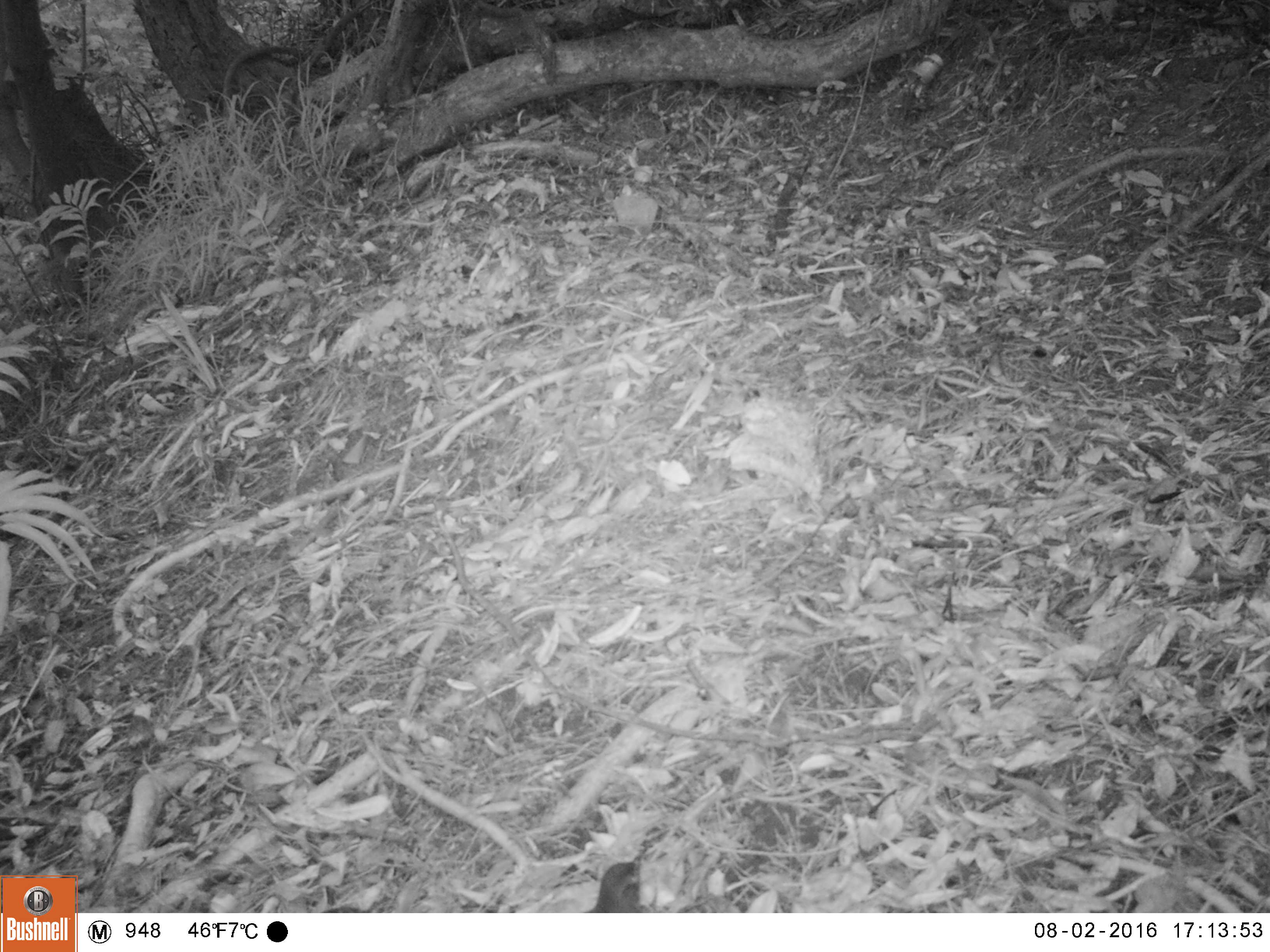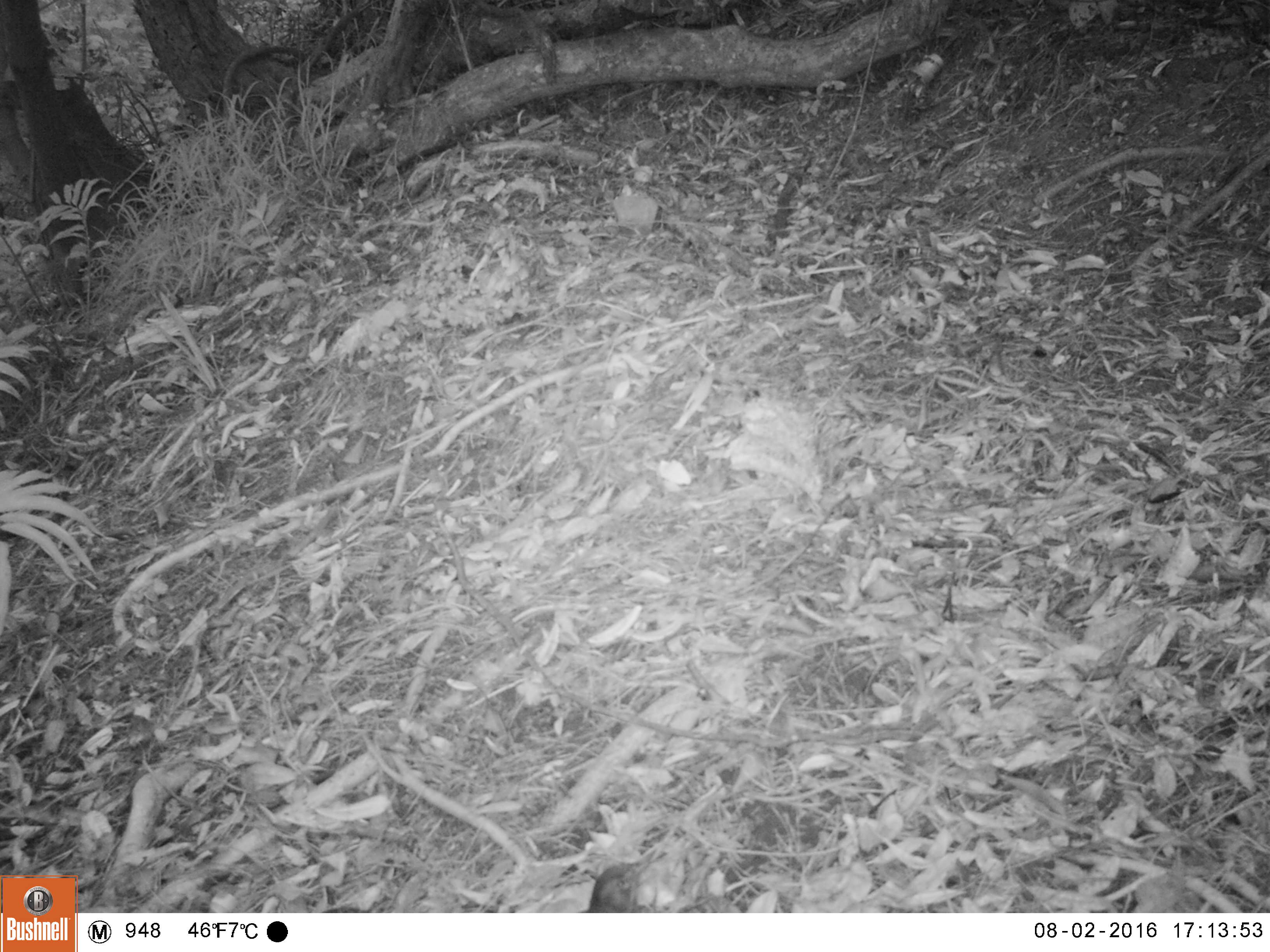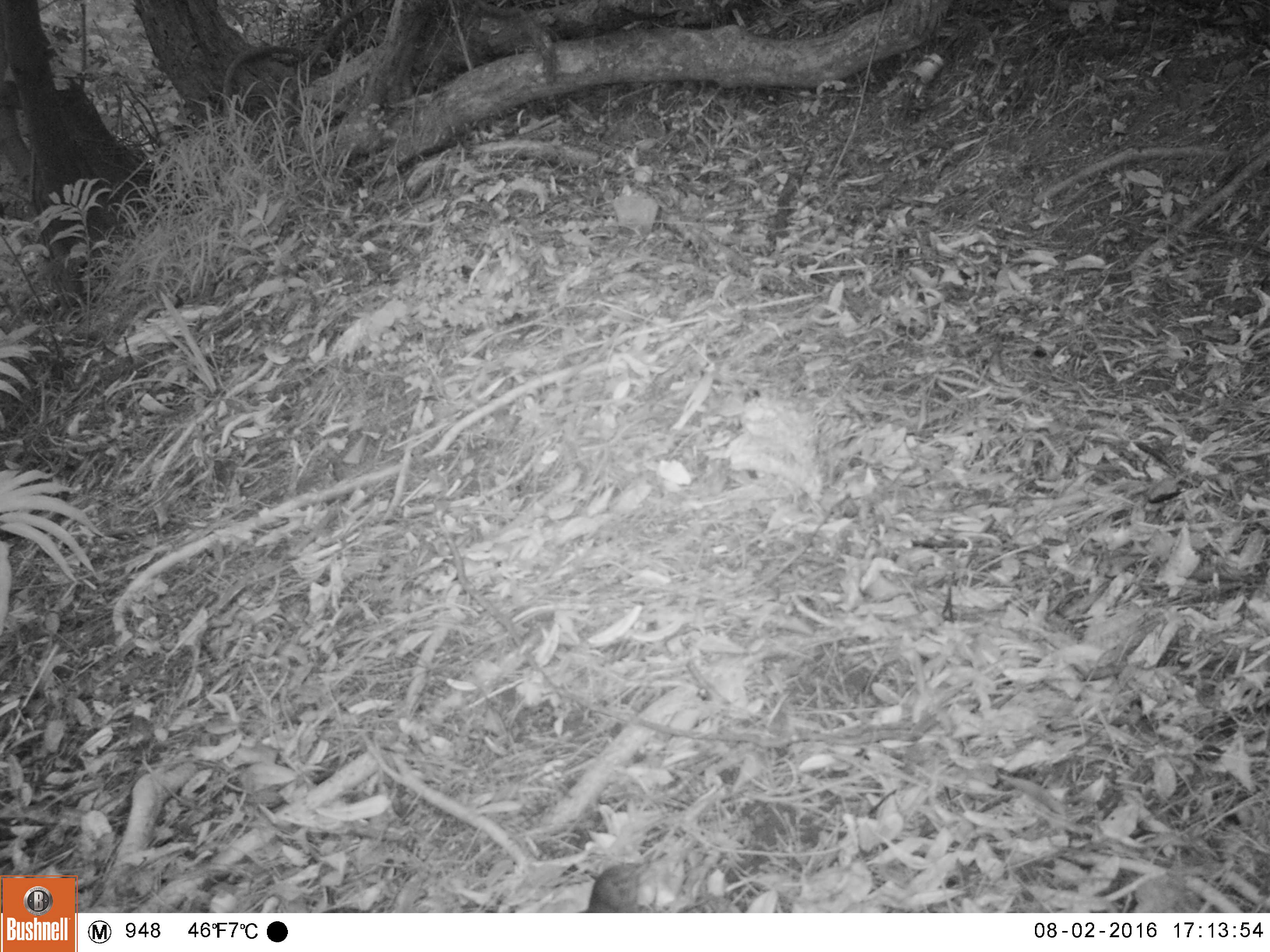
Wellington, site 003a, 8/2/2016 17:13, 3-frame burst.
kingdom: Animalia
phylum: Chordata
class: Aves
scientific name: Aves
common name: bird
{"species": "bird (Aves)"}